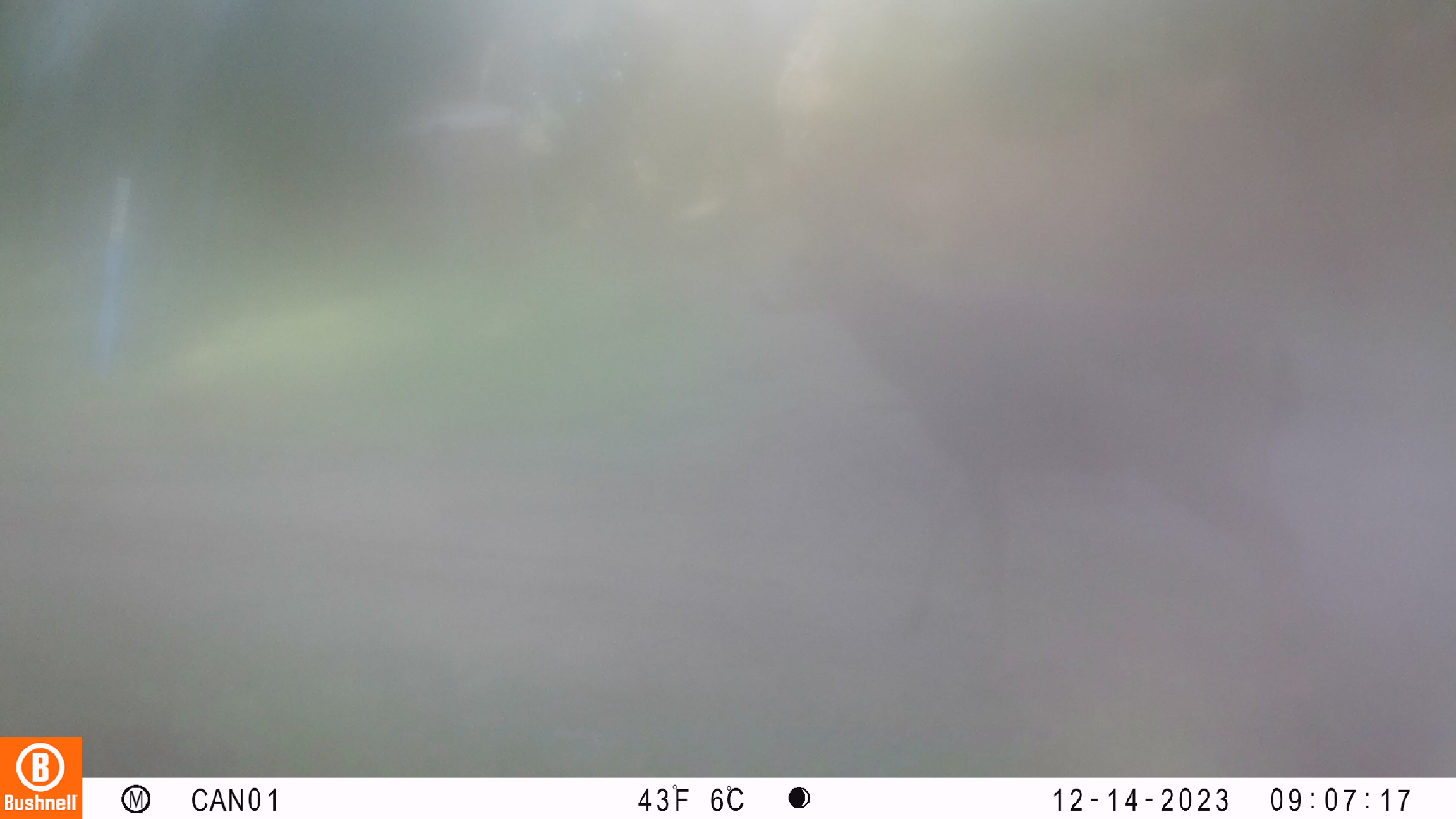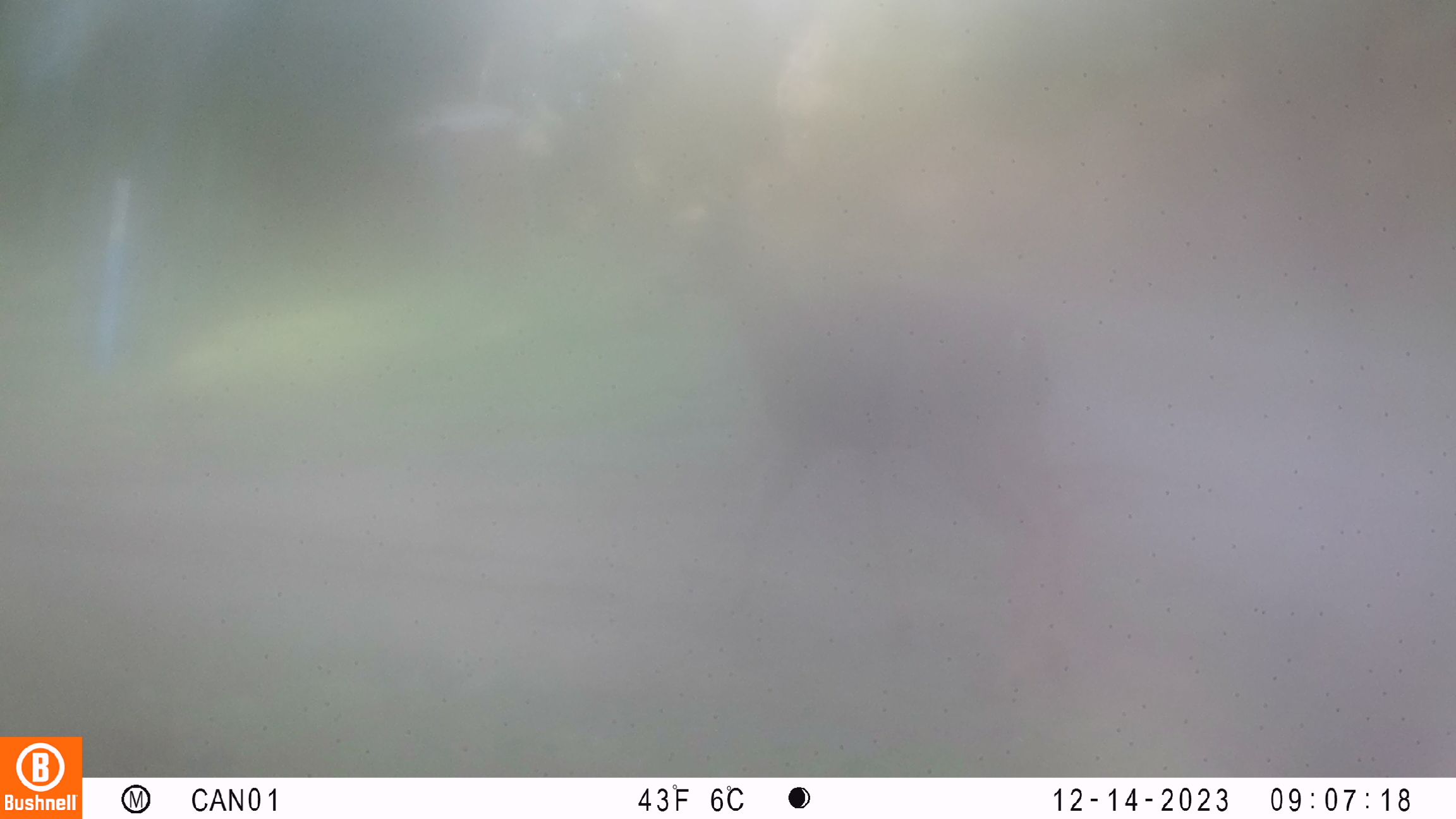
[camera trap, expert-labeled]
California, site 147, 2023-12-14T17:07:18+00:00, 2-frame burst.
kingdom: Animalia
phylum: Chordata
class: Mammalia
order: Artiodactyla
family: Cervidae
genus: Odocoileus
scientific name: Odocoileus hemionus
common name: mule deer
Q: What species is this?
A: Mule deer (Odocoileus hemionus).